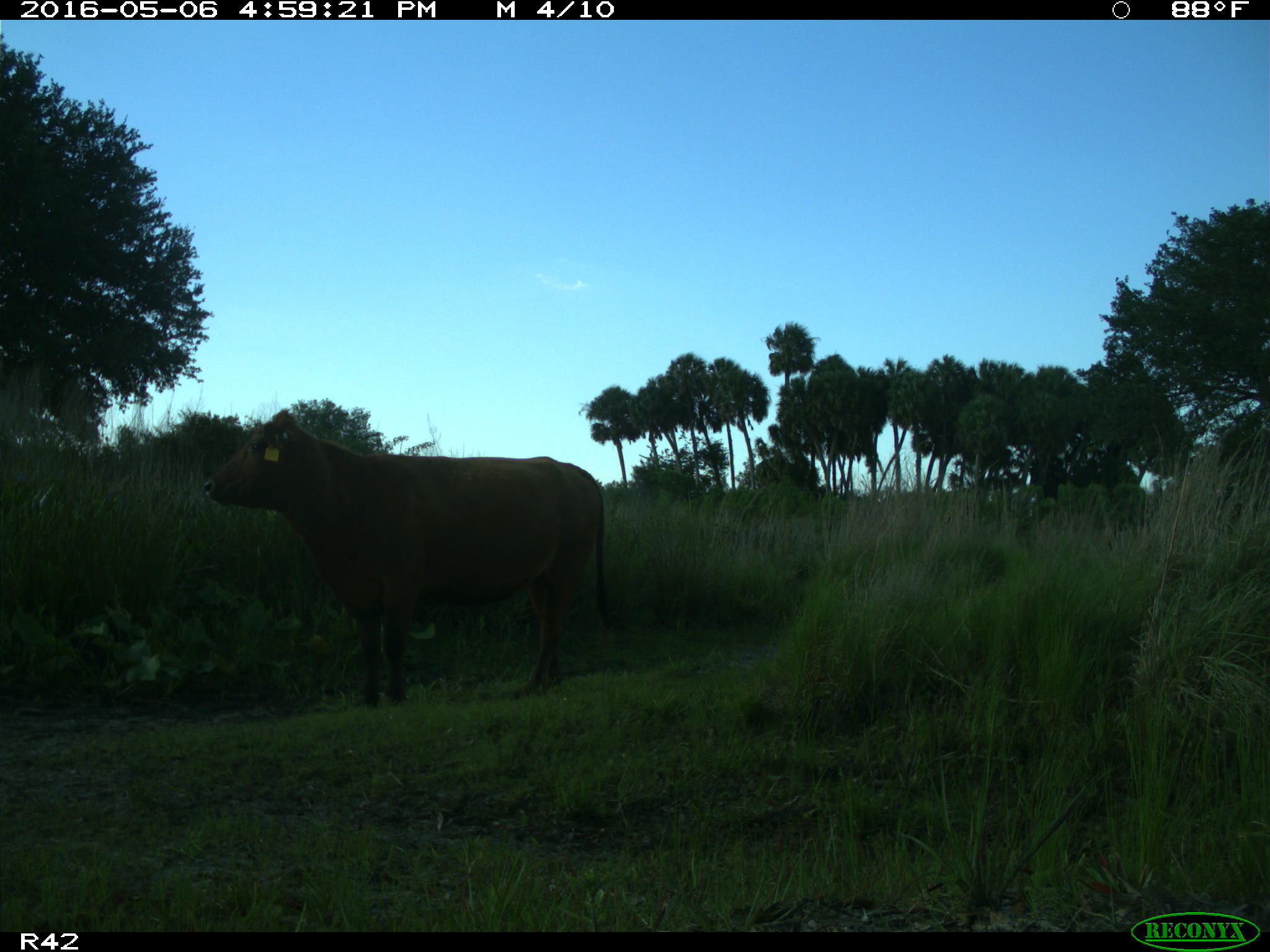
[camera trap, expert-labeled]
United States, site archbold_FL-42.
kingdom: Animalia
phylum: Chordata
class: Mammalia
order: Artiodactyla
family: Bovidae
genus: Bos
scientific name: Bos taurus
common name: domestic cow